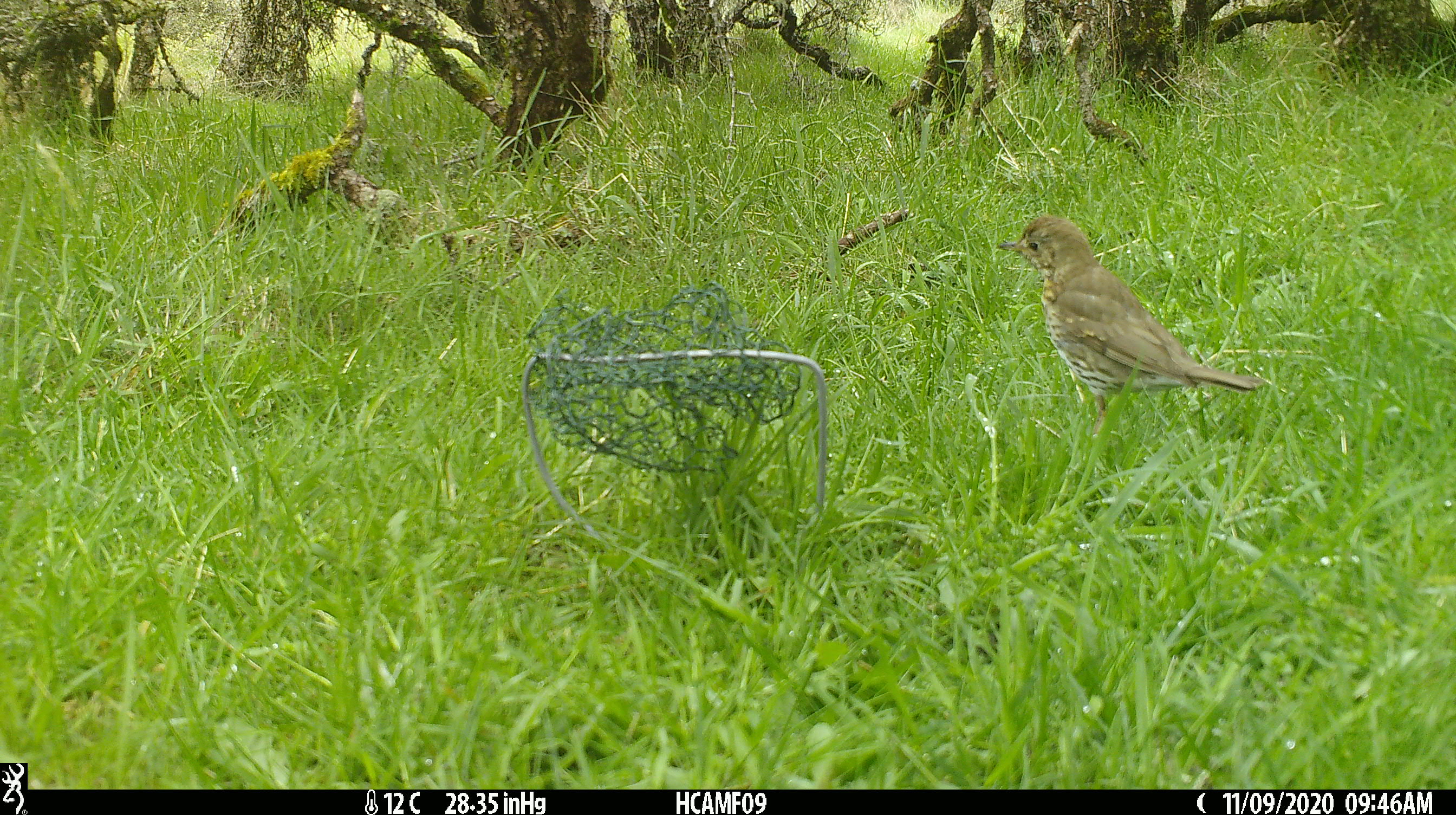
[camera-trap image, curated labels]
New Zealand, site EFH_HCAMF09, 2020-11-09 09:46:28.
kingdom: Animalia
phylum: Chordata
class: Aves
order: Passeriformes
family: Turdidae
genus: Turdus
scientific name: Turdus philomelos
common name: song thrush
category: thrush